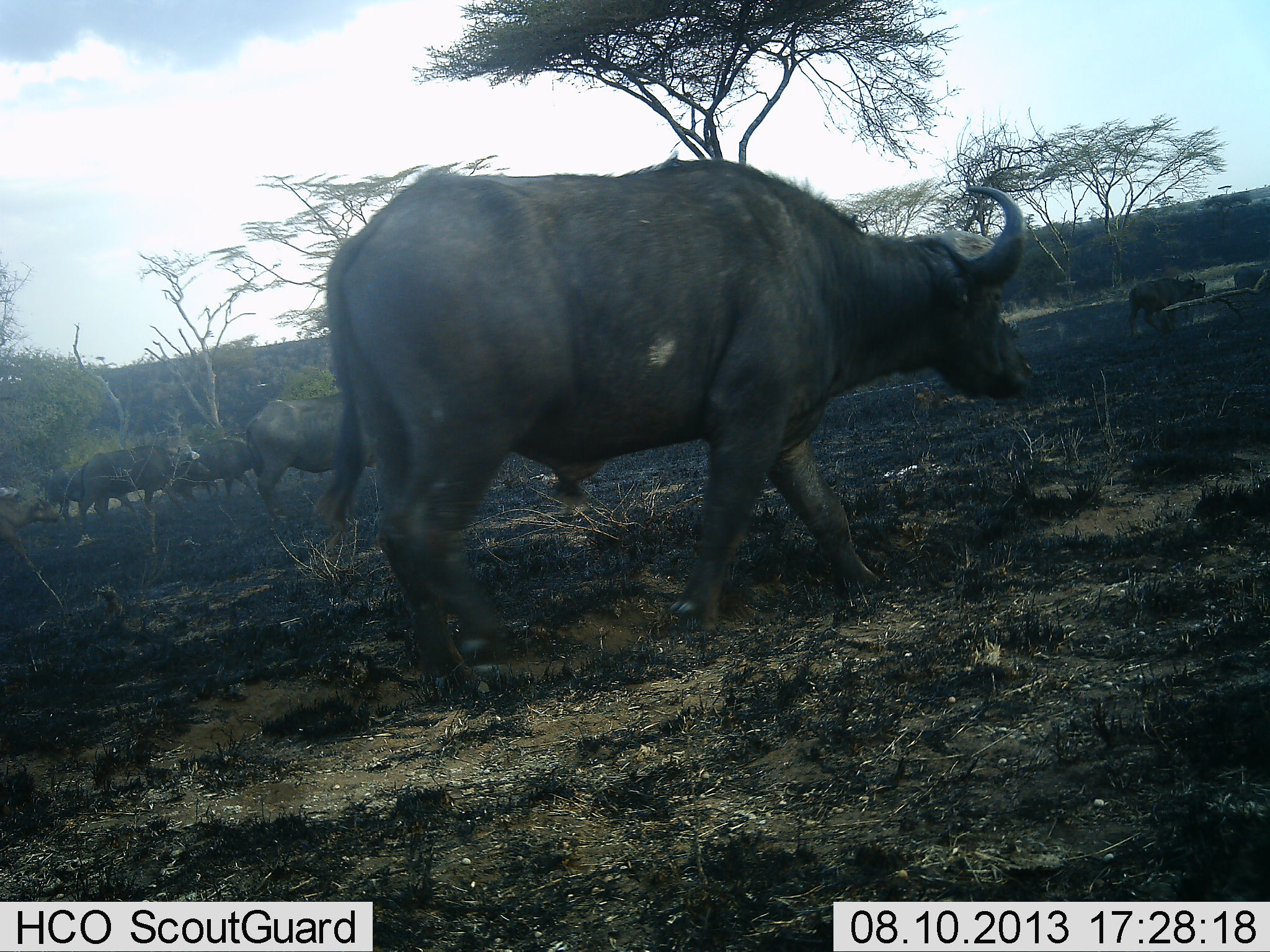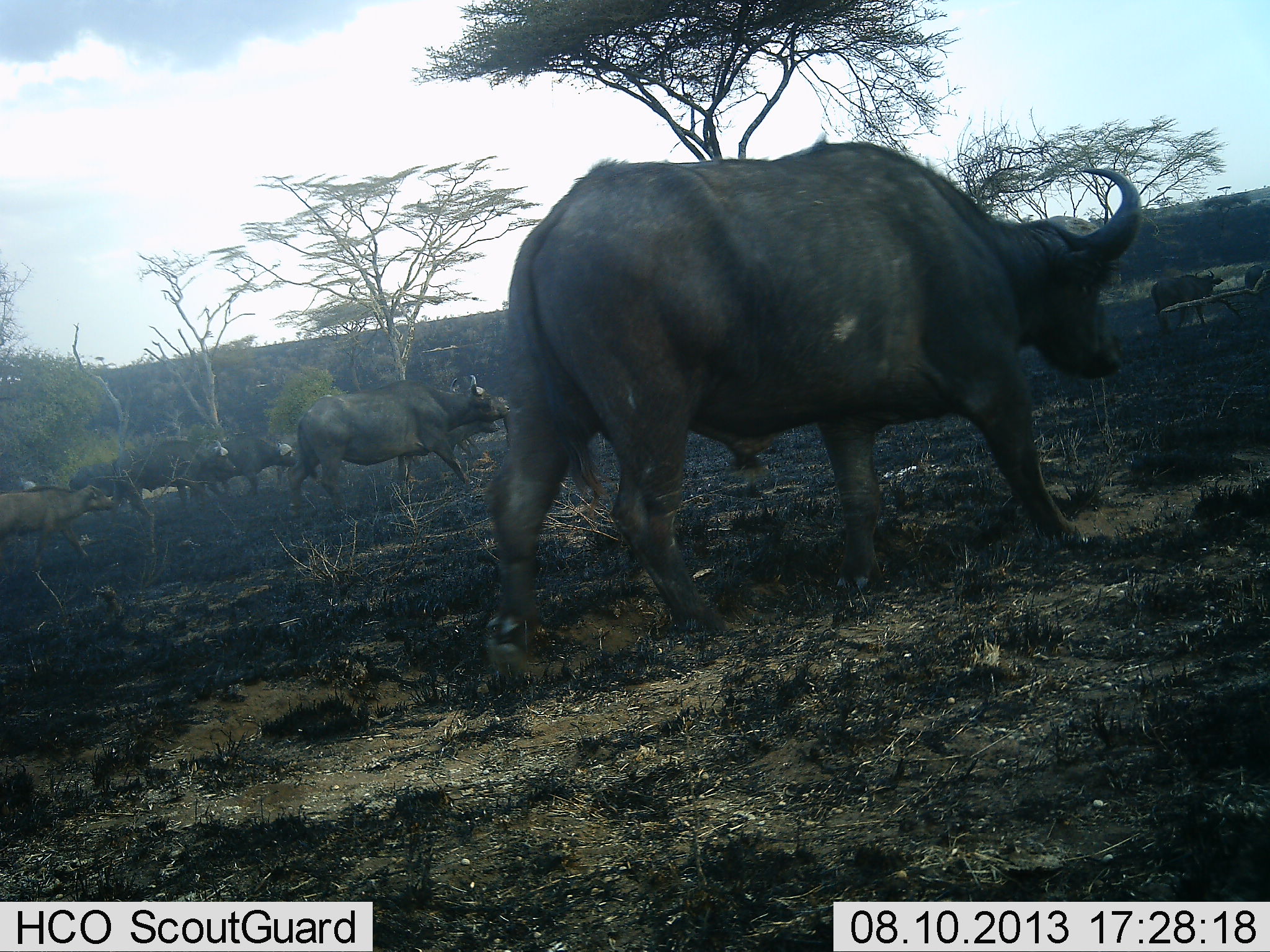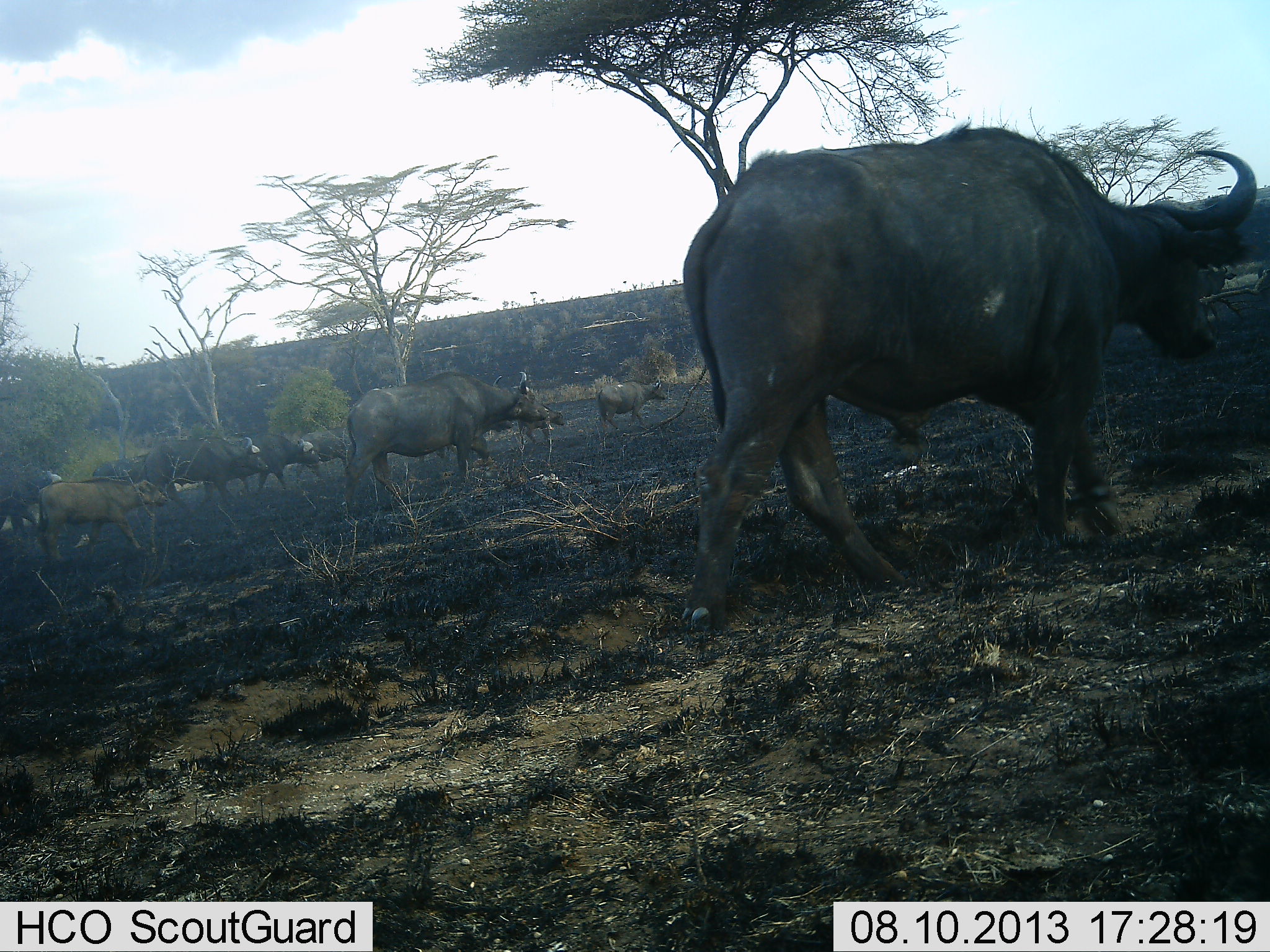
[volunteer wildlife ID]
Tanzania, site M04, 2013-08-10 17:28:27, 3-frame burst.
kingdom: Animalia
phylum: Chordata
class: Mammalia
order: Artiodactyla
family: Bovidae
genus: Syncerus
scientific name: Syncerus caffer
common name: cape buffalo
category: buffalo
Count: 9.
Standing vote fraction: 4%.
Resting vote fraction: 0%.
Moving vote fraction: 100%.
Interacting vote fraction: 0%.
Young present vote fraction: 37%.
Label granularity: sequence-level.